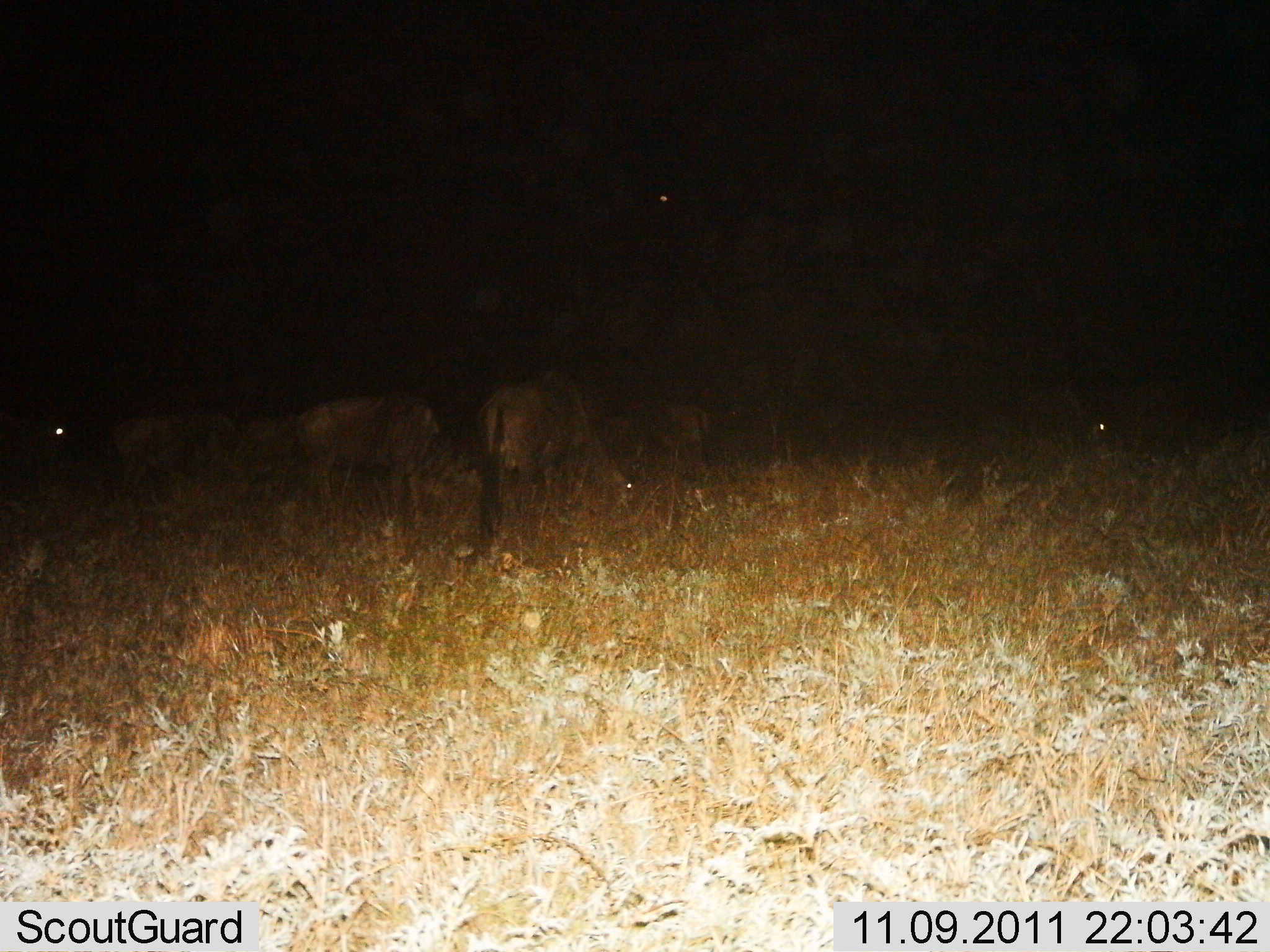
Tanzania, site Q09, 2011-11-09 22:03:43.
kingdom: Animalia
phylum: Chordata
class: Mammalia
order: Artiodactyla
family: Bovidae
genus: Connochaetes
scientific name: Connochaetes taurinus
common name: blue wildebeest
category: wildebeest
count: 5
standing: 15%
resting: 0%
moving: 15%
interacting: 0%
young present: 0%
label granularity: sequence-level